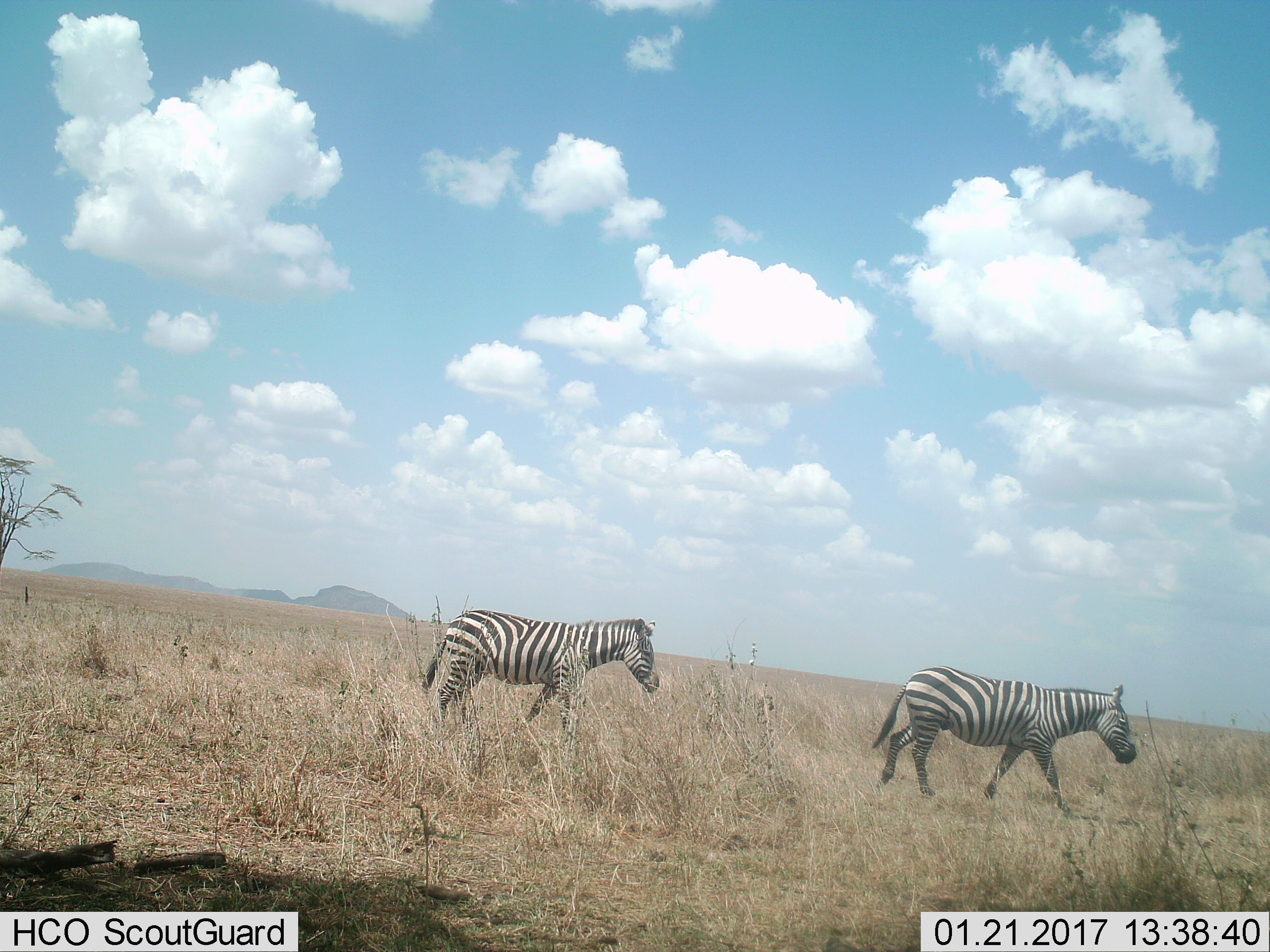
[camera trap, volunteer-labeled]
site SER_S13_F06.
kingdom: Animalia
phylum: Chordata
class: Mammalia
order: Perissodactyla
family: Equidae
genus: Equus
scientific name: Equus quagga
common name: plains zebra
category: zebraplains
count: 2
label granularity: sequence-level